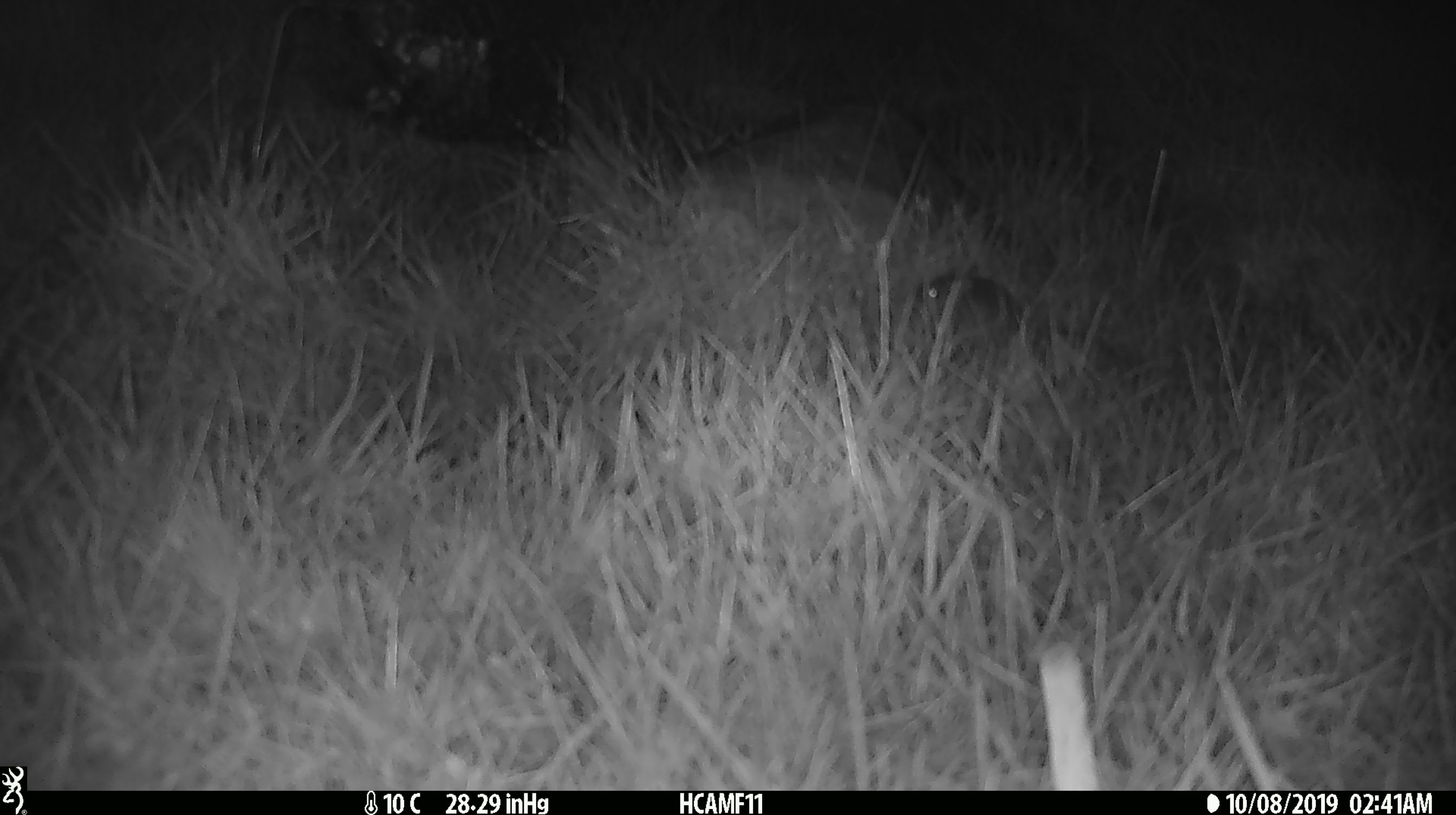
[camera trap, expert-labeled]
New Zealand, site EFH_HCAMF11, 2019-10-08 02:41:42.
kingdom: Animalia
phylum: Chordata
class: Mammalia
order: Rodentia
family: Muridae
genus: Mus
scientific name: Mus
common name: mouse